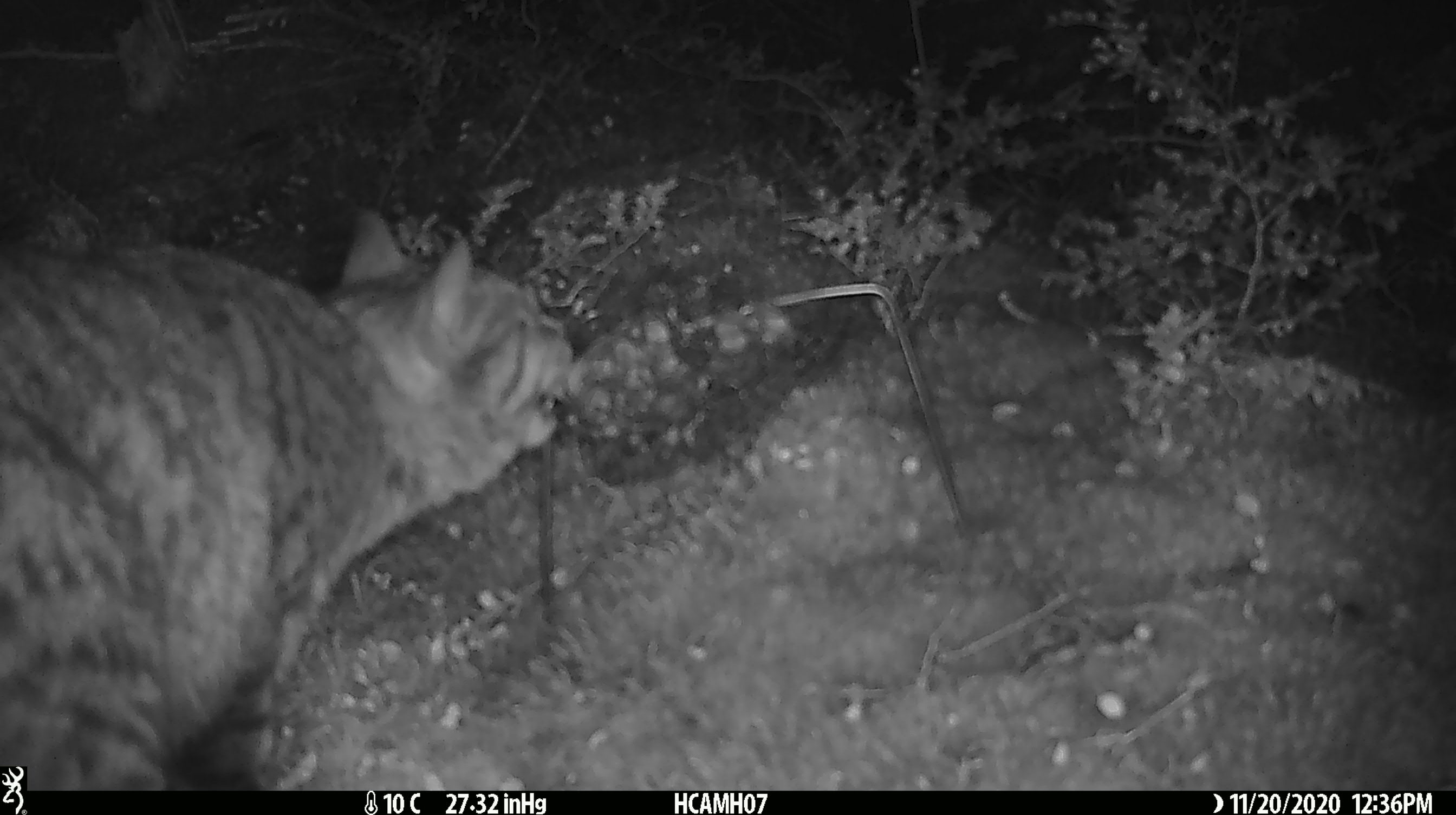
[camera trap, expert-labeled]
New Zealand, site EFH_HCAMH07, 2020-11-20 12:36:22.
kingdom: Animalia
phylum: Chordata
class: Mammalia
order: Carnivora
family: Felidae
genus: Felis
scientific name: Felis catus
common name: domestic cat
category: cat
Cat (domestic cat) (Felis catus).